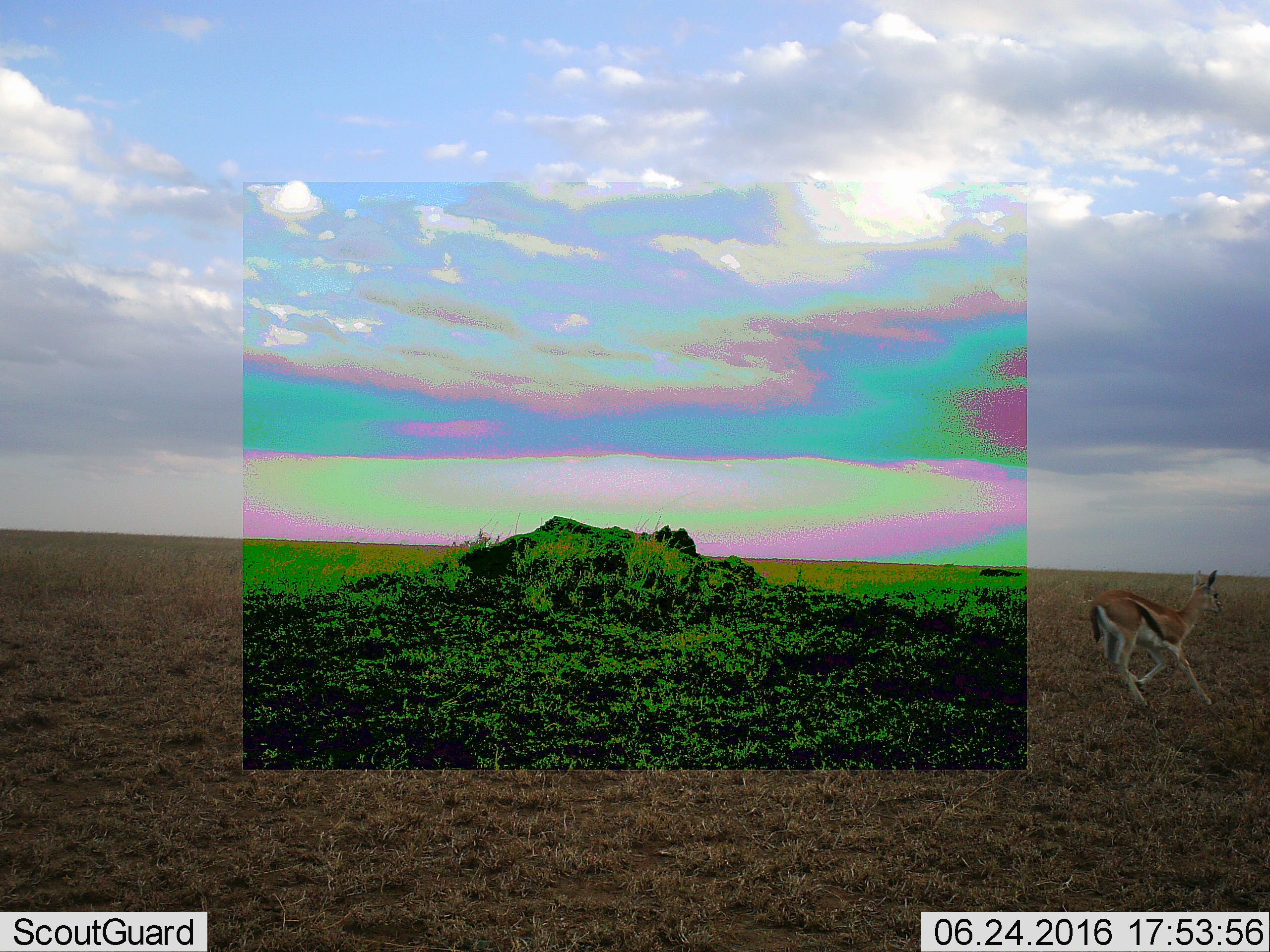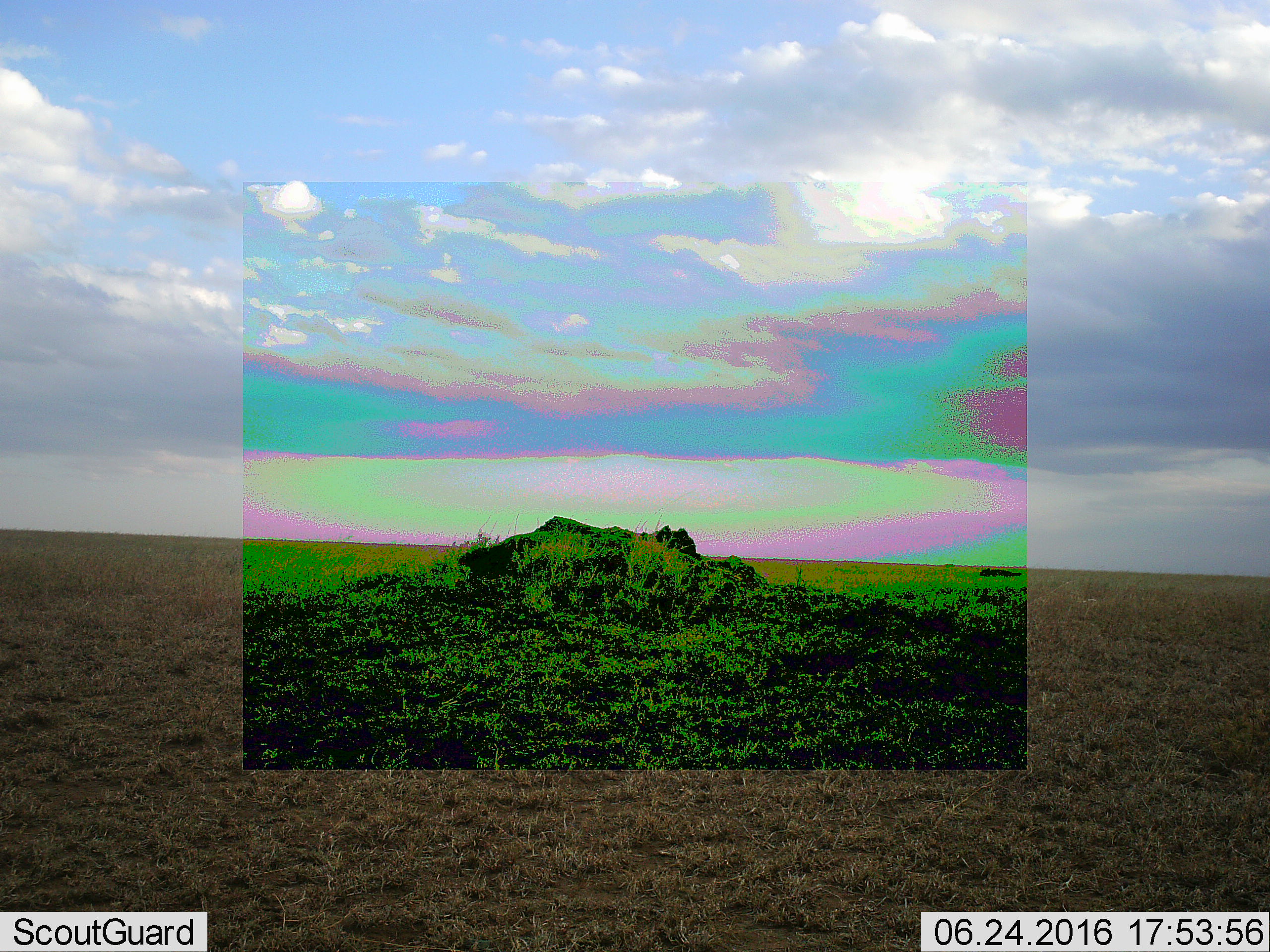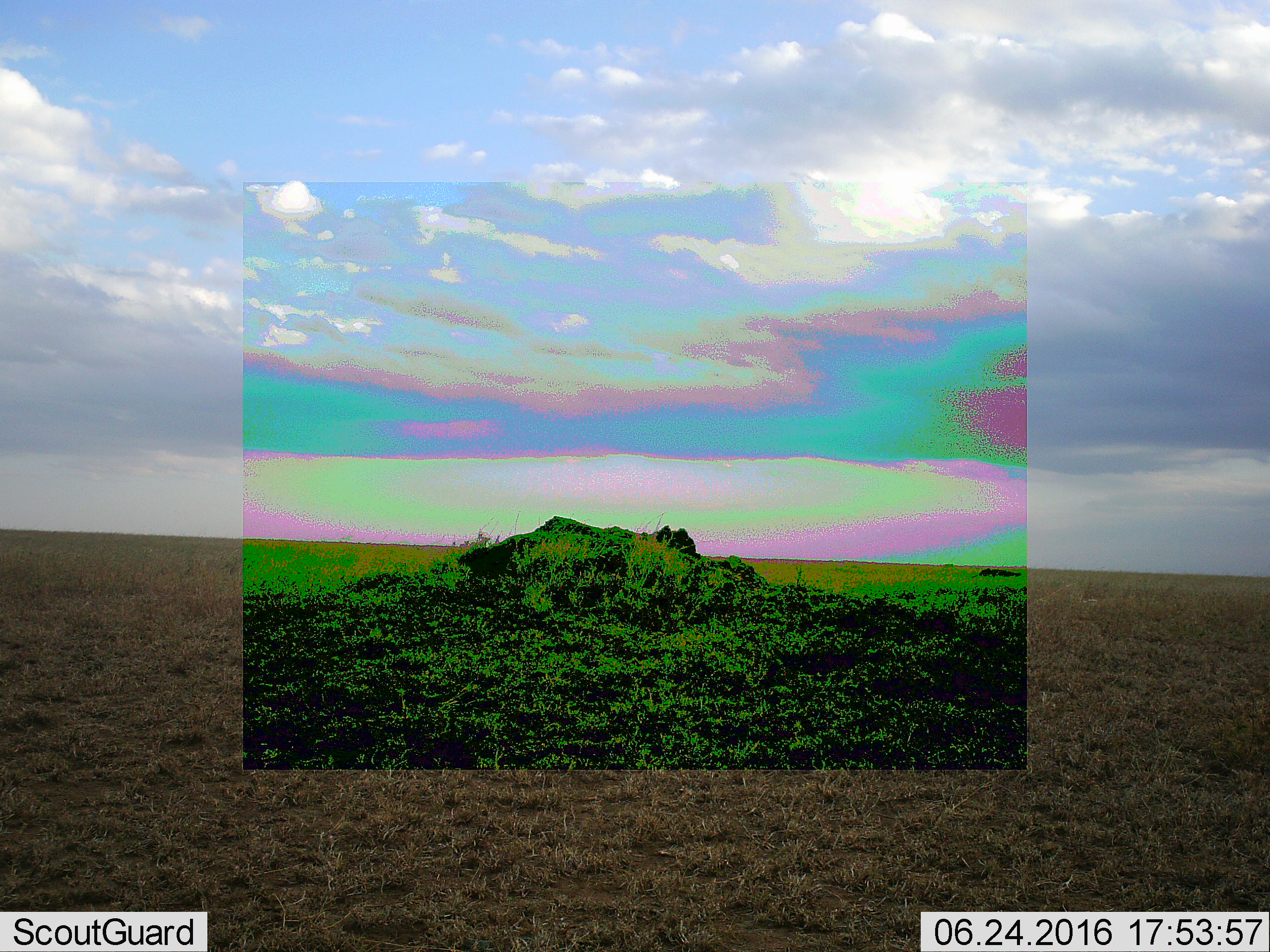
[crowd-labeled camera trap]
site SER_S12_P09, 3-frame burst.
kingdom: Animalia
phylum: Chordata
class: Mammalia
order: Artiodactyla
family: Bovidae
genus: Eudorcas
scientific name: Eudorcas thomsonii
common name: thomson's gazelle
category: gazellethomsons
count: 1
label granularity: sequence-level